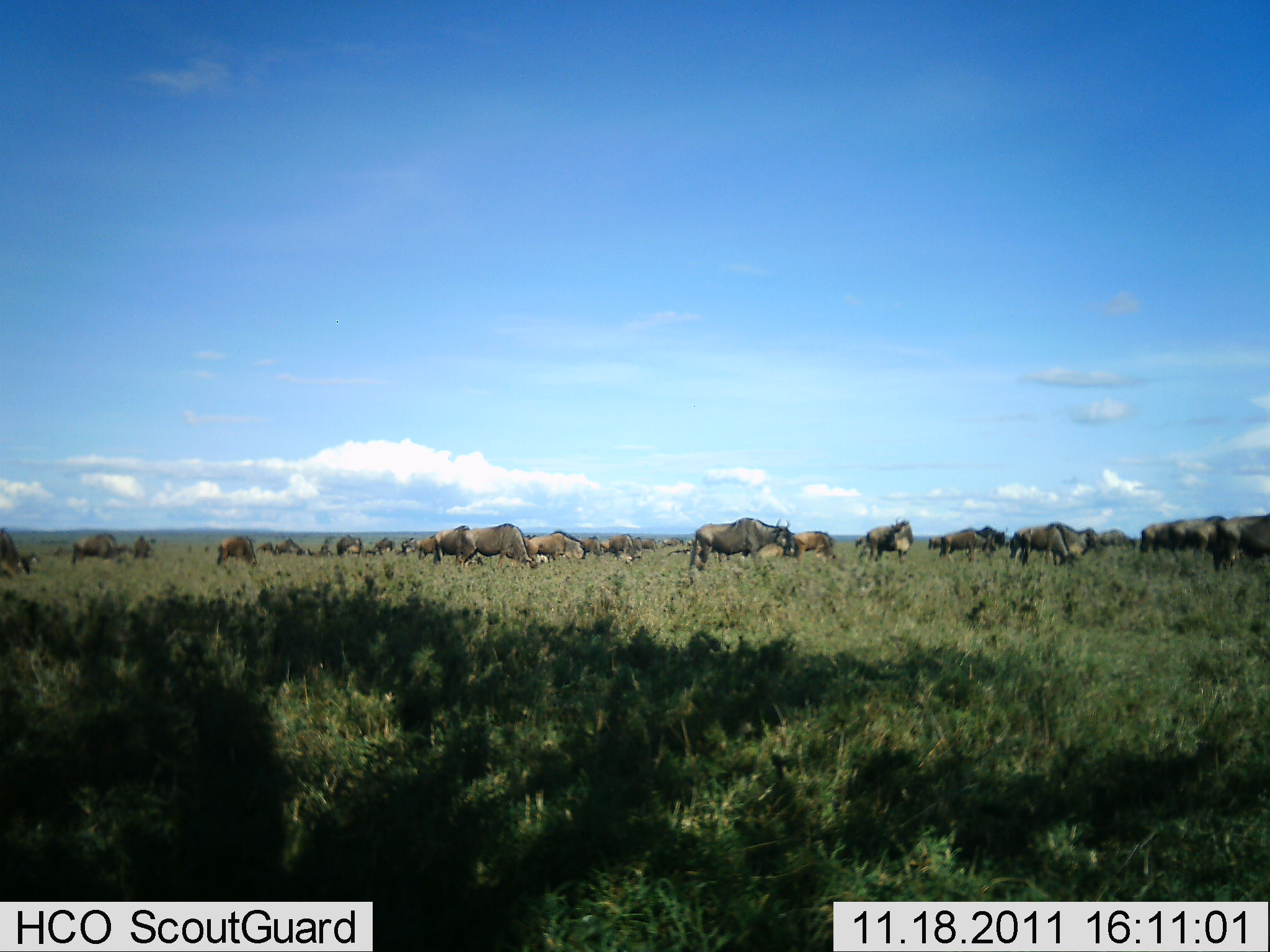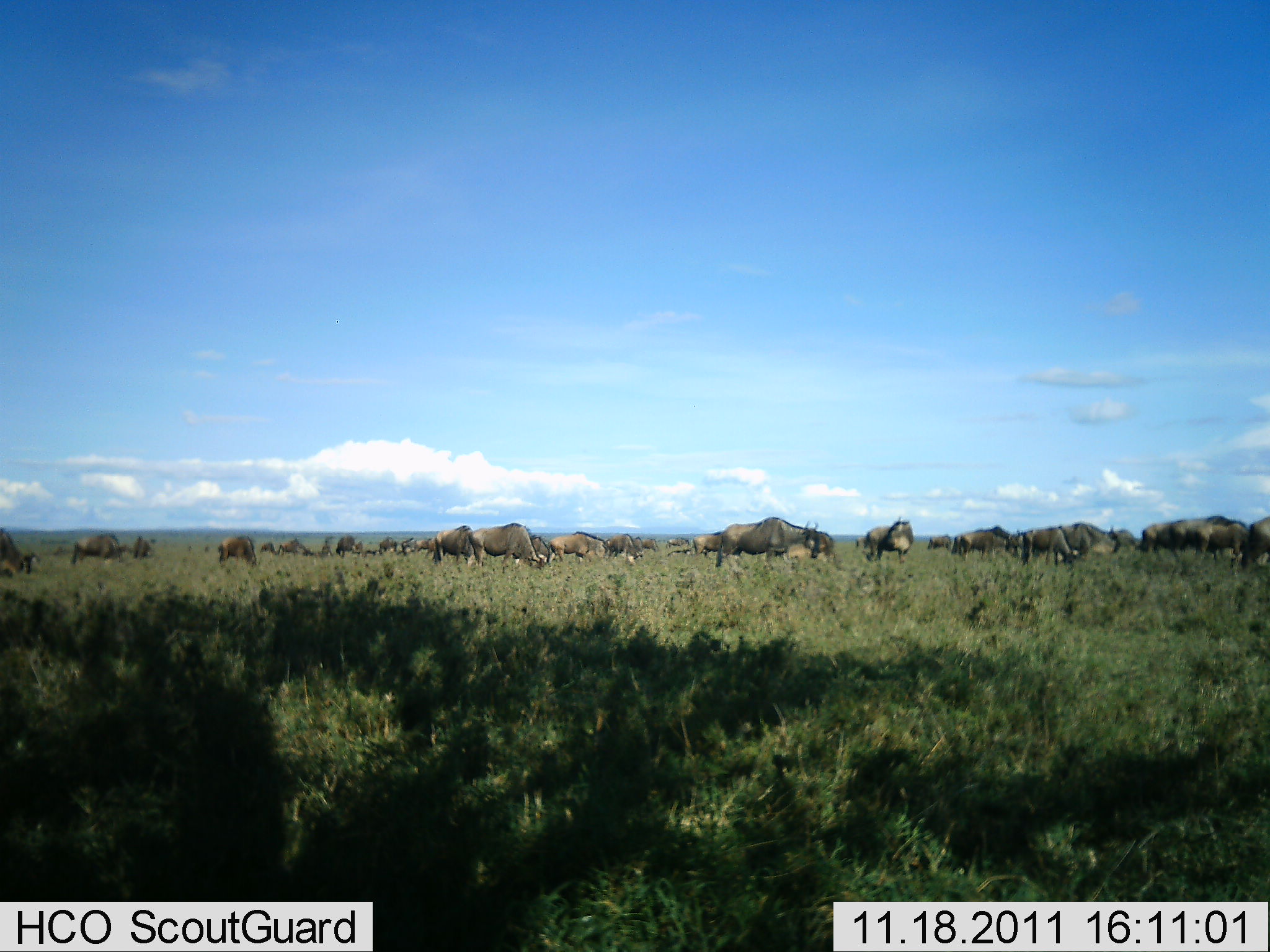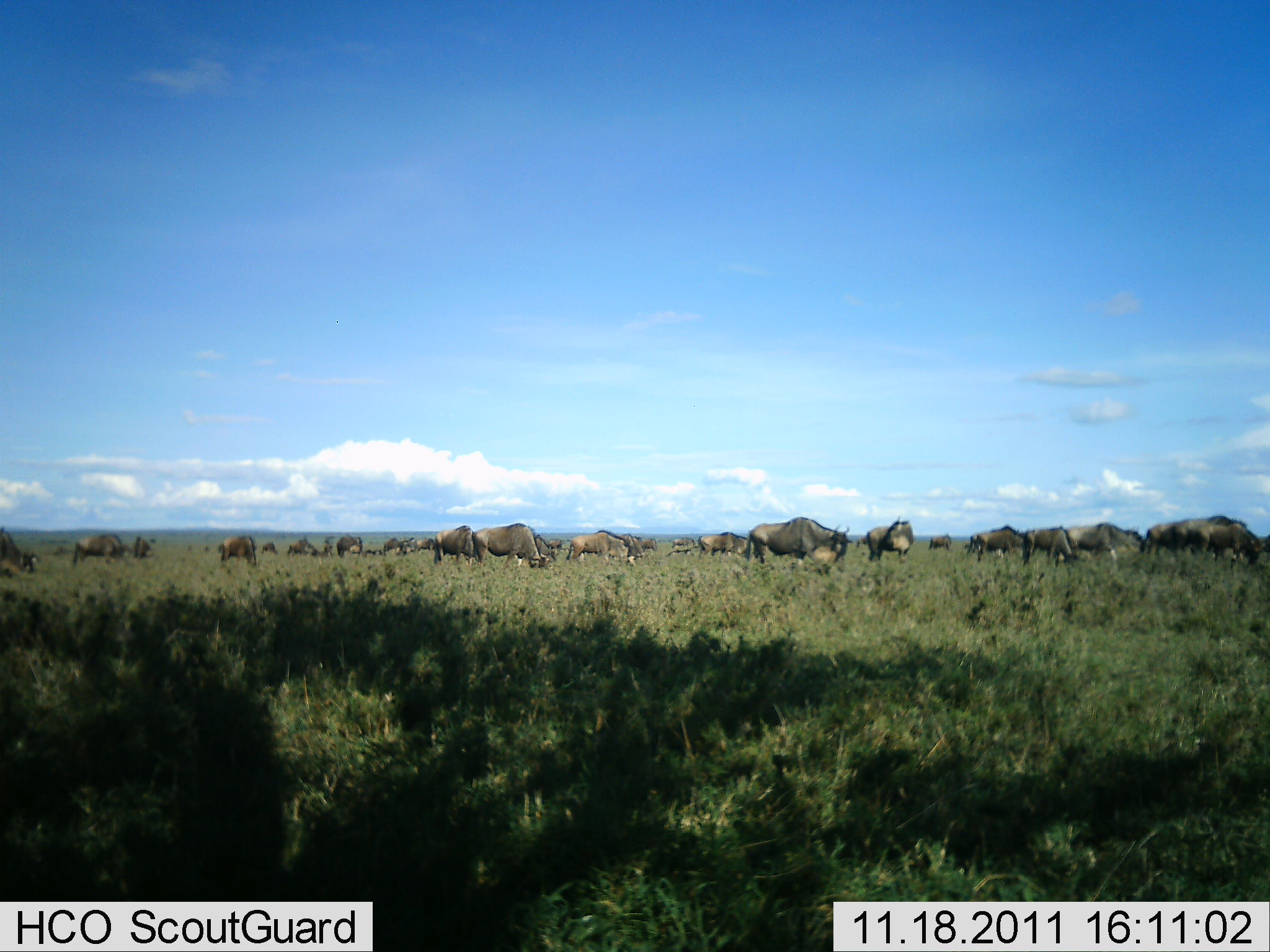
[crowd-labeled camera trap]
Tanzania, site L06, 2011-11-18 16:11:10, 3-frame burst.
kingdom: Animalia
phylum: Chordata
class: Mammalia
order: Artiodactyla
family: Bovidae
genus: Connochaetes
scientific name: Connochaetes taurinus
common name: blue wildebeest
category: wildebeest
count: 11-50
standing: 57%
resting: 7%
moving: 57%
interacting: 0%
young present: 0%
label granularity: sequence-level